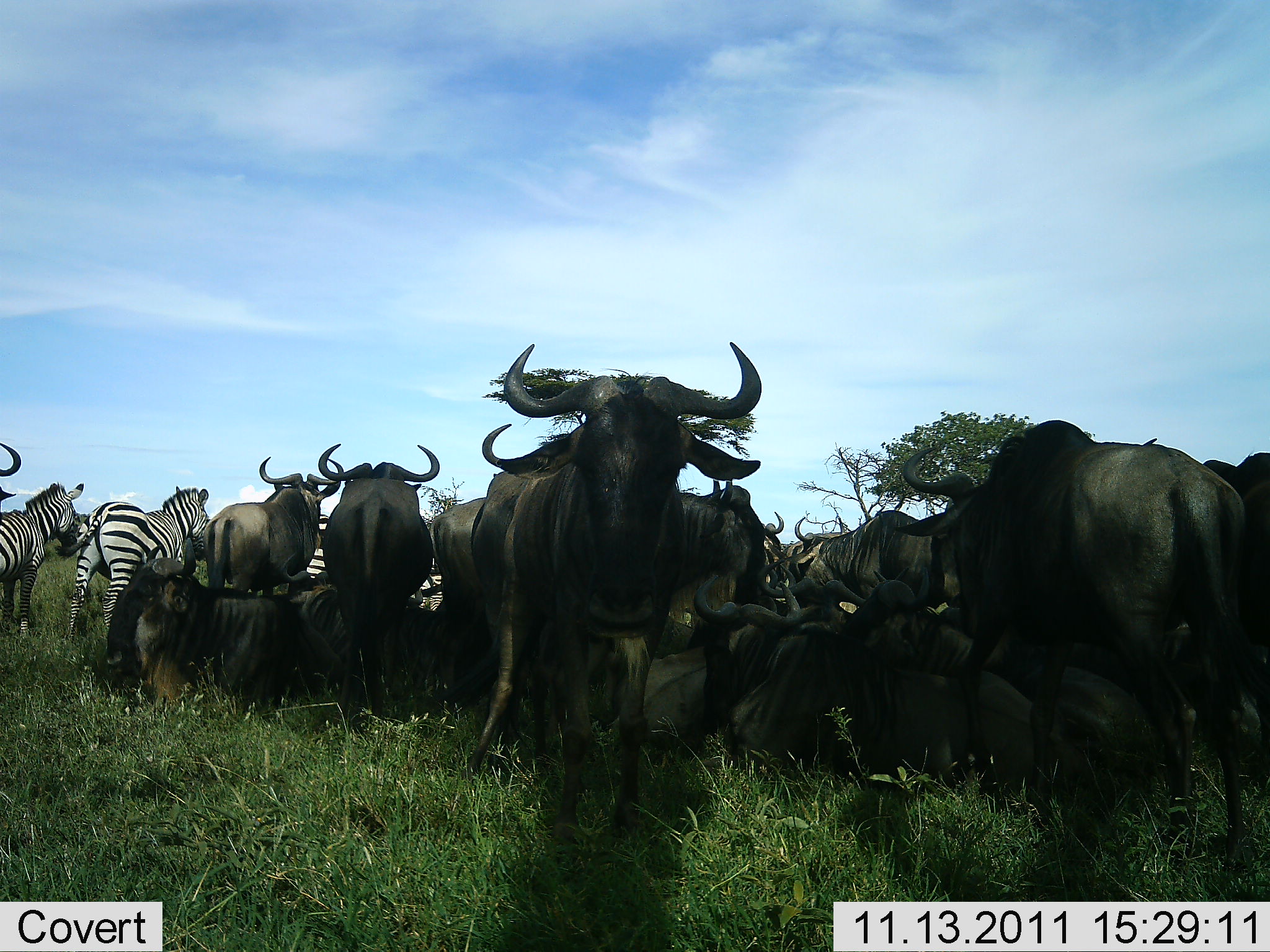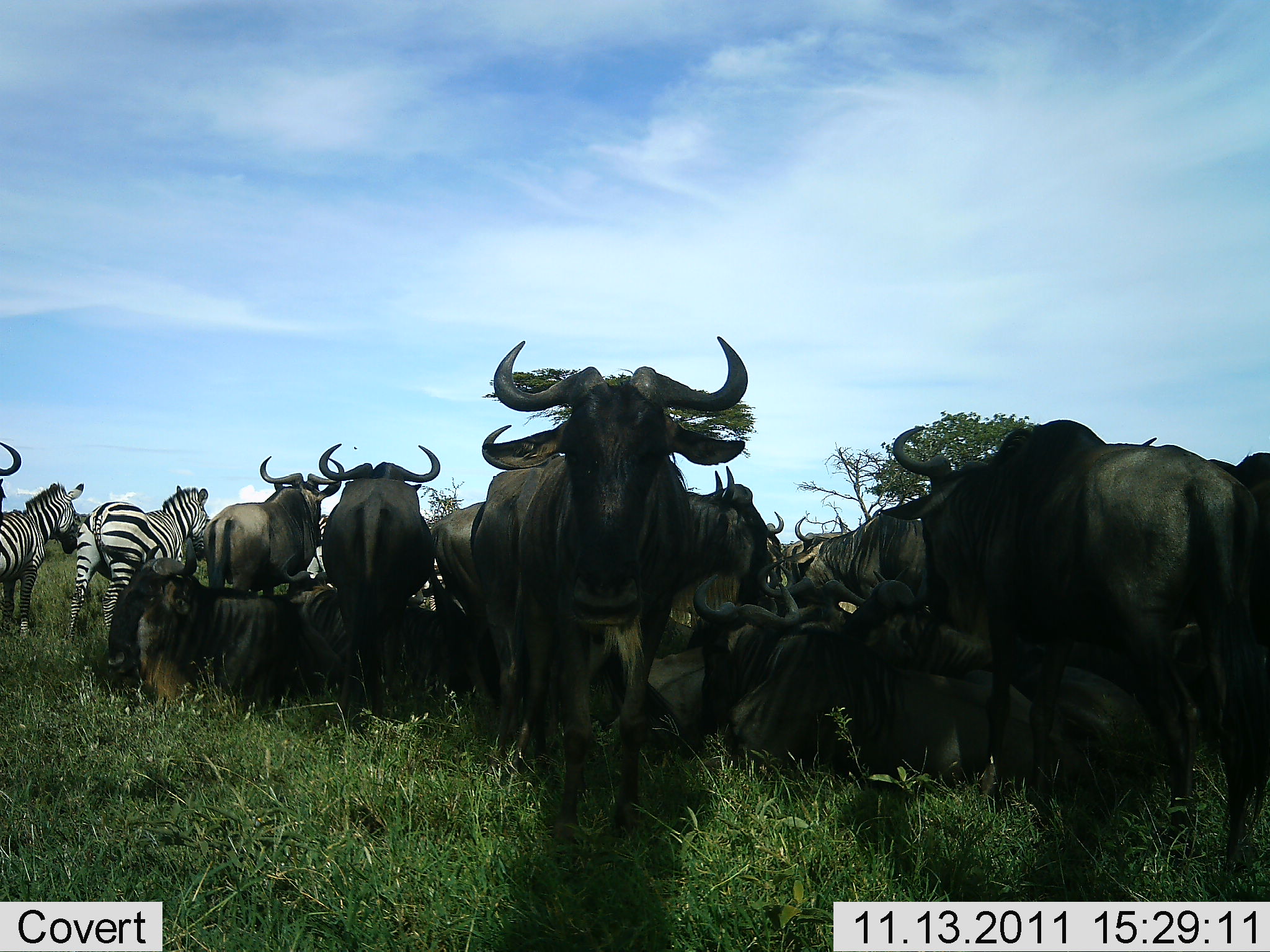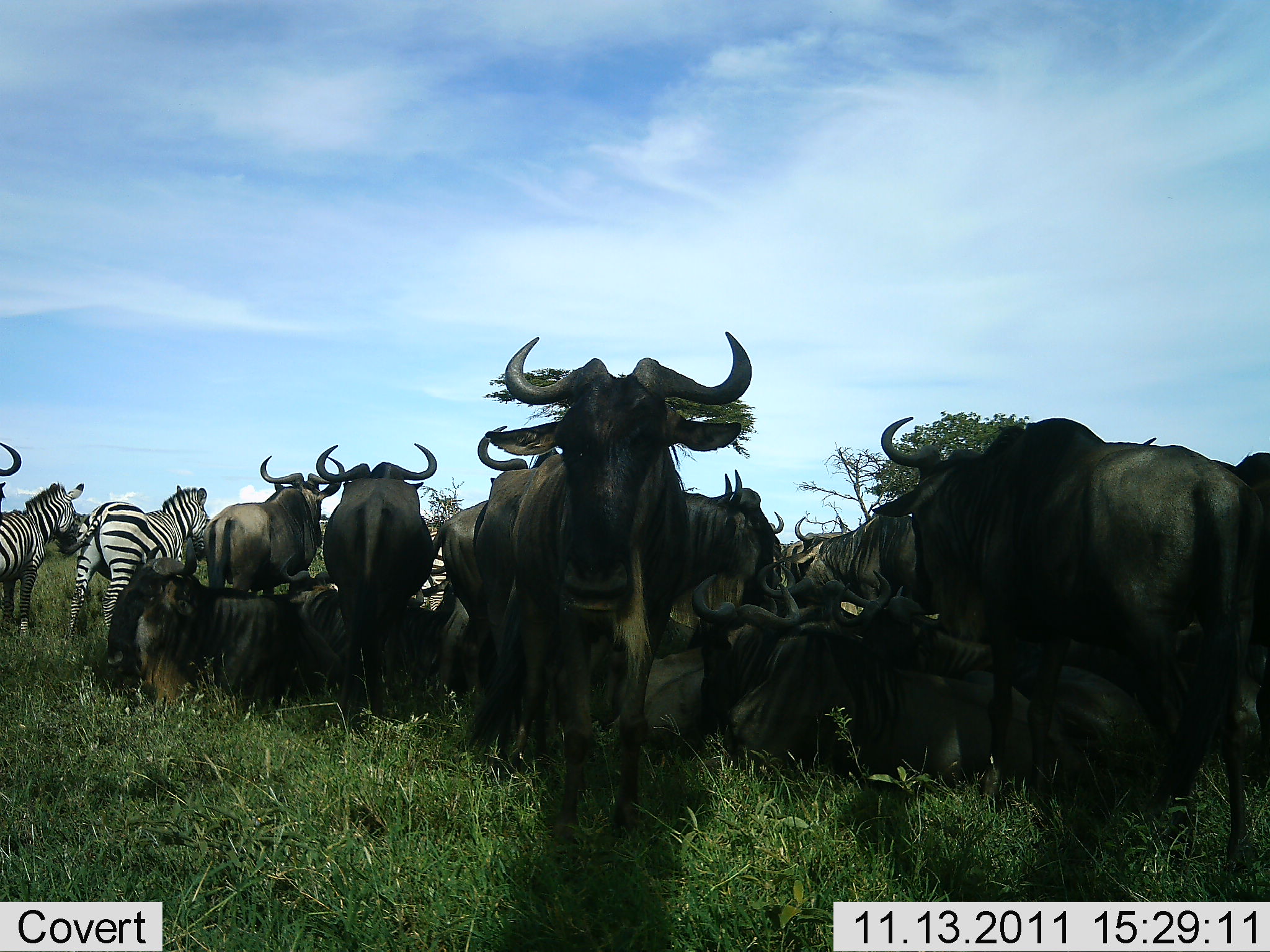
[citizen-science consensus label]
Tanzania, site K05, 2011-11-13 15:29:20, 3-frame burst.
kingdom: Animalia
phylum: Chordata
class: Mammalia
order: Artiodactyla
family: Bovidae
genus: Connochaetes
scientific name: Connochaetes taurinus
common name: blue wildebeest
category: wildebeest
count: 11-50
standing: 67%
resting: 83%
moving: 8%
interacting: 8%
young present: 0%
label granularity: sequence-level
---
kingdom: Animalia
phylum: Chordata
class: Mammalia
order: Perissodactyla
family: Equidae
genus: Equus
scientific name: Equus quagga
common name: plains zebra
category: zebra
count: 3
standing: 100%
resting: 0%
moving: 0%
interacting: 0%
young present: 0%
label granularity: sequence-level